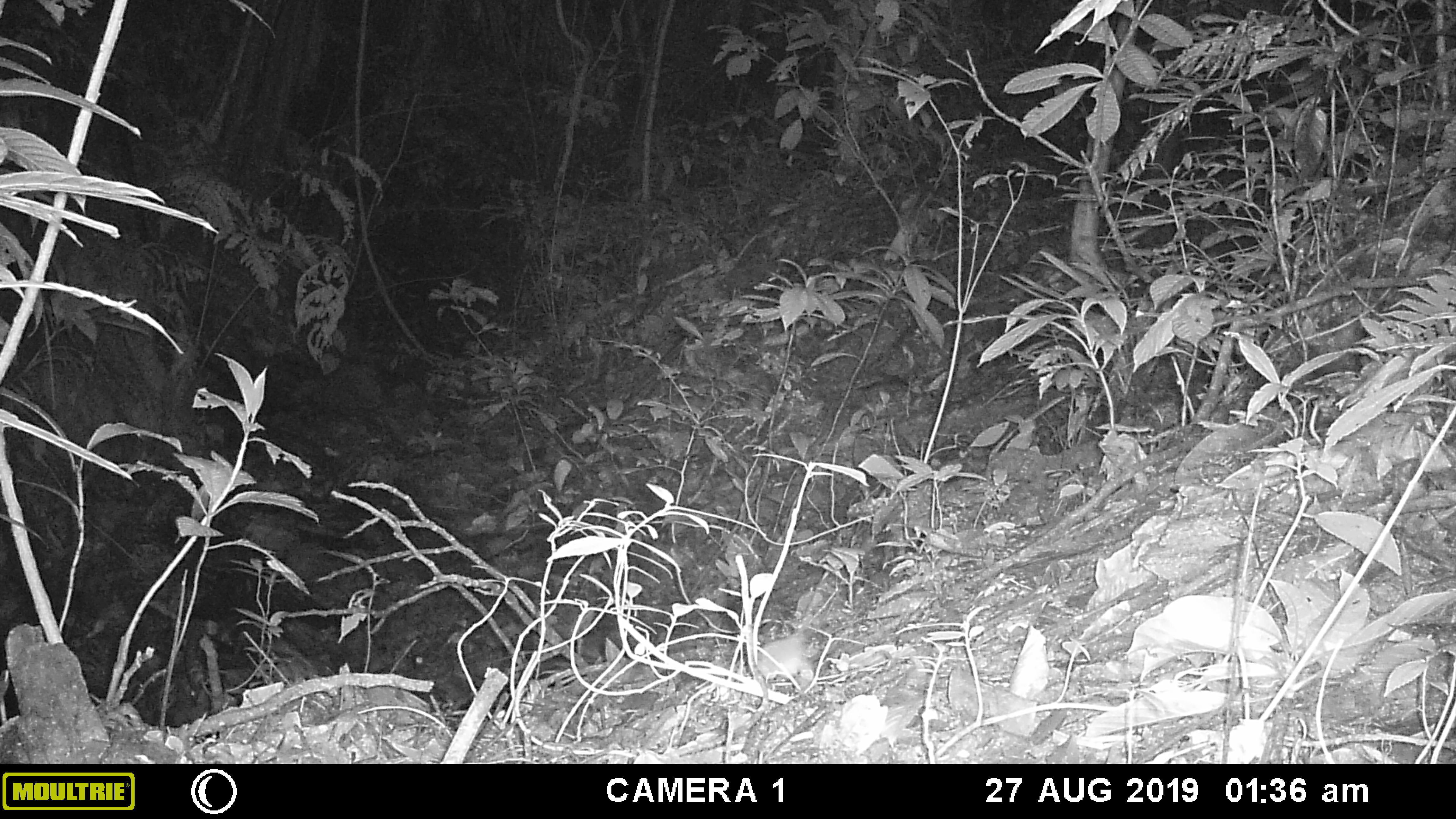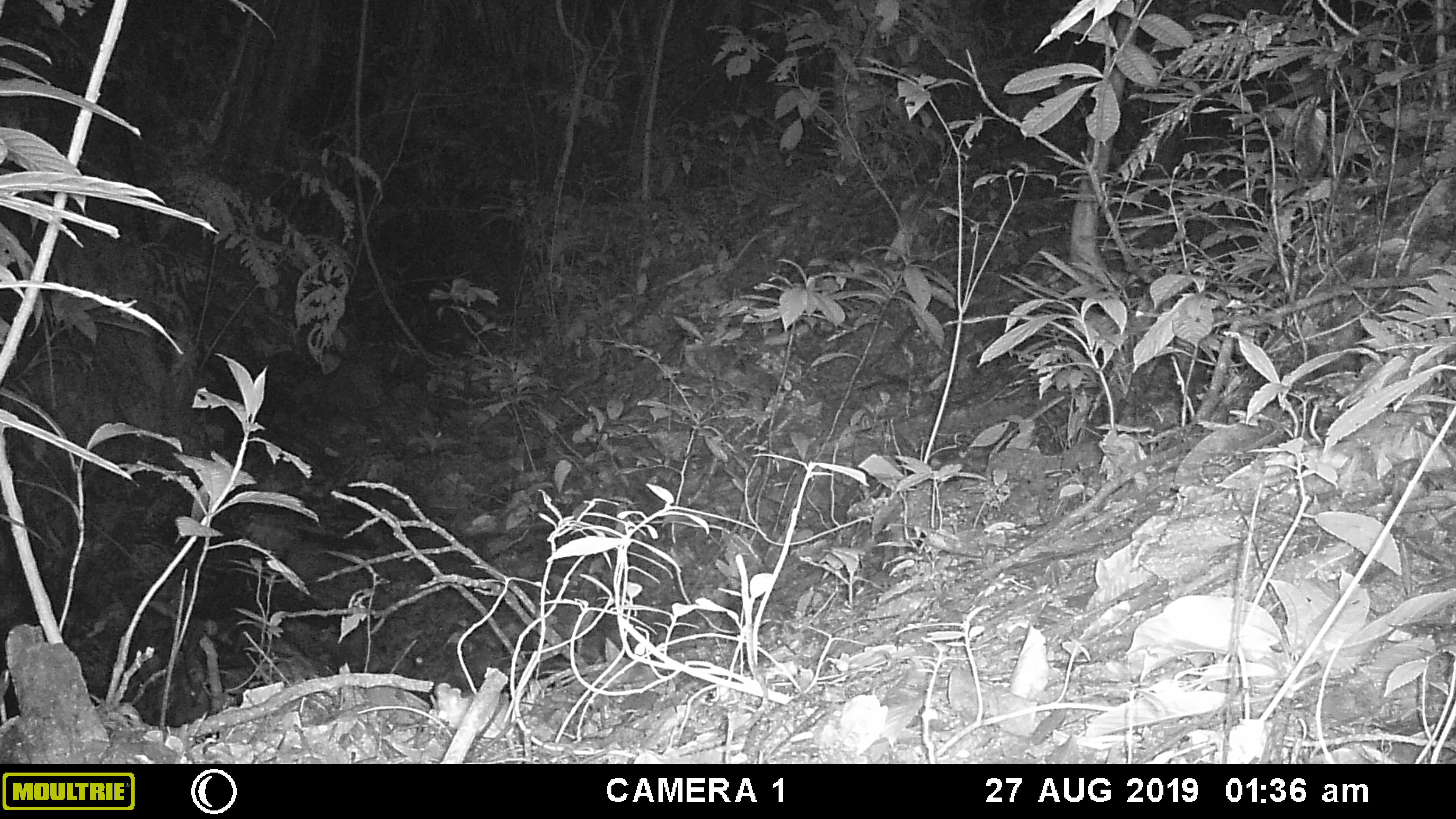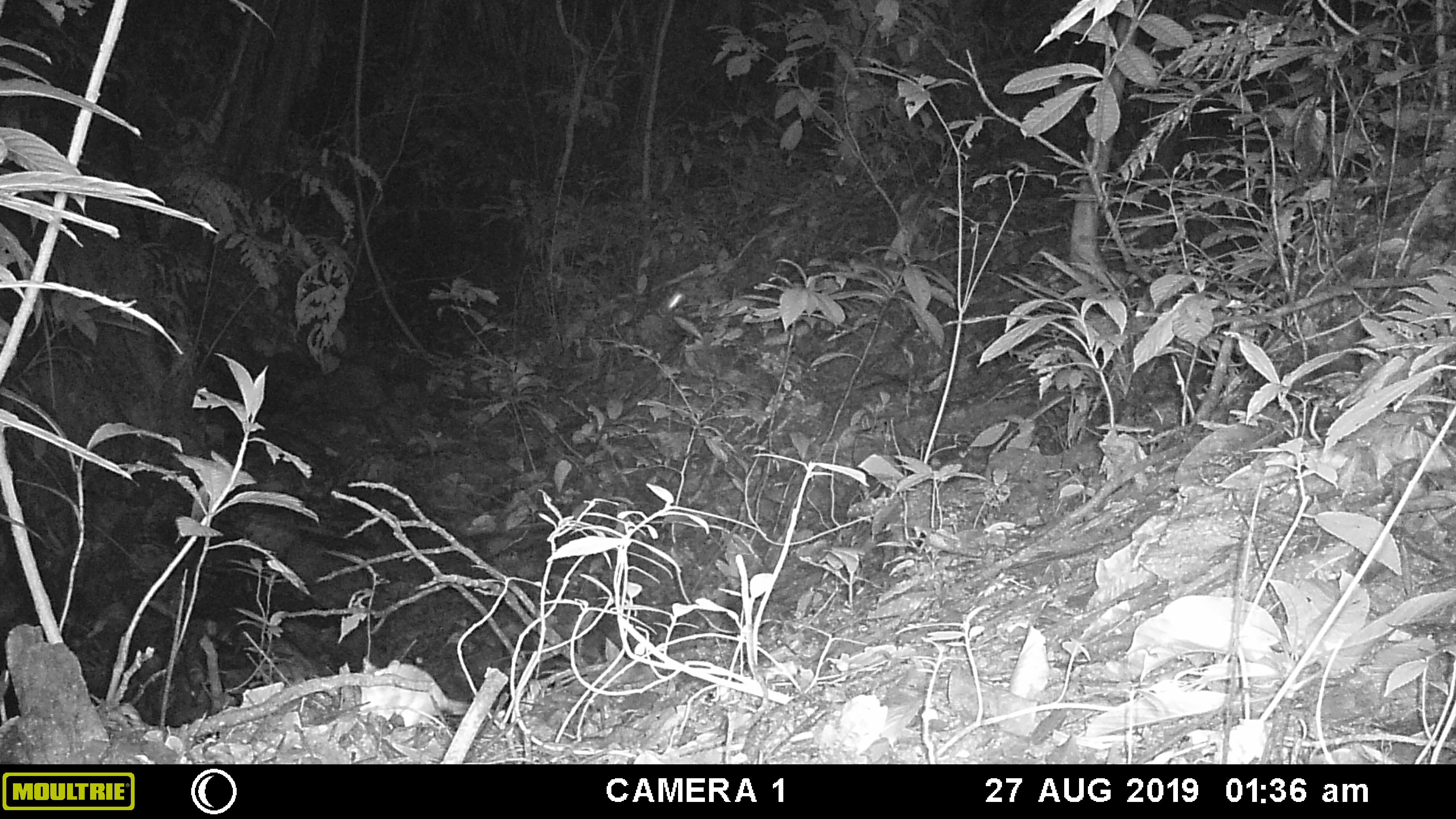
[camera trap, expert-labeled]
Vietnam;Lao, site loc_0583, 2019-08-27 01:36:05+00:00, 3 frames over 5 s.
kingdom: Animalia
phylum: Chordata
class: Mammalia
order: Rodentia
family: Muridae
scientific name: Muridae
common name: old-world mice and rats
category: unidentified murid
Unidentified murid (old-world mice and rats) (Muridae). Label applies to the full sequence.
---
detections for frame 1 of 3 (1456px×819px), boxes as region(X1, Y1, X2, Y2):
unidentified murid: region(748, 634, 811, 682)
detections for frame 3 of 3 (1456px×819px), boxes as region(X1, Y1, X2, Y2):
unidentified murid: region(359, 656, 468, 727)